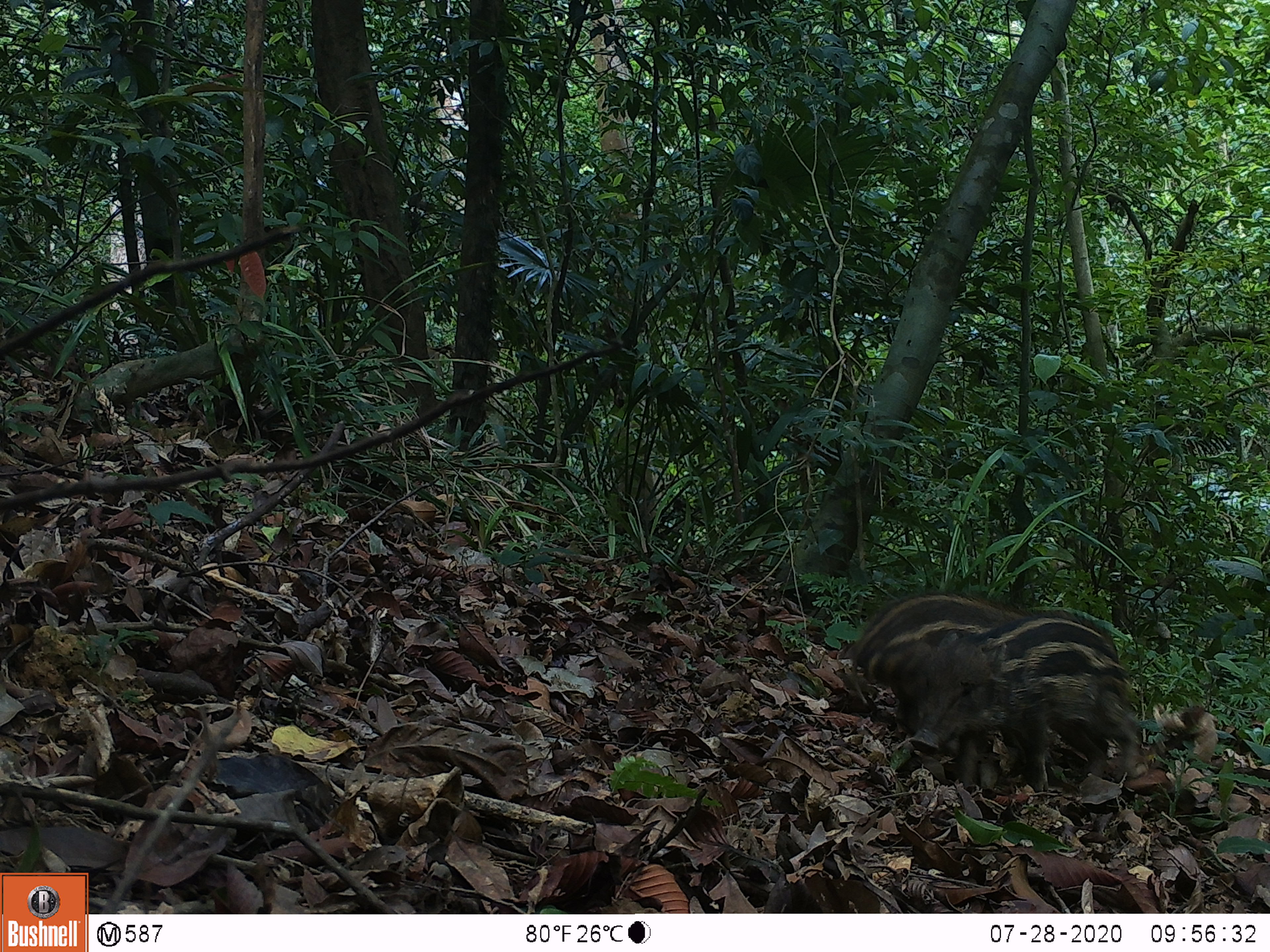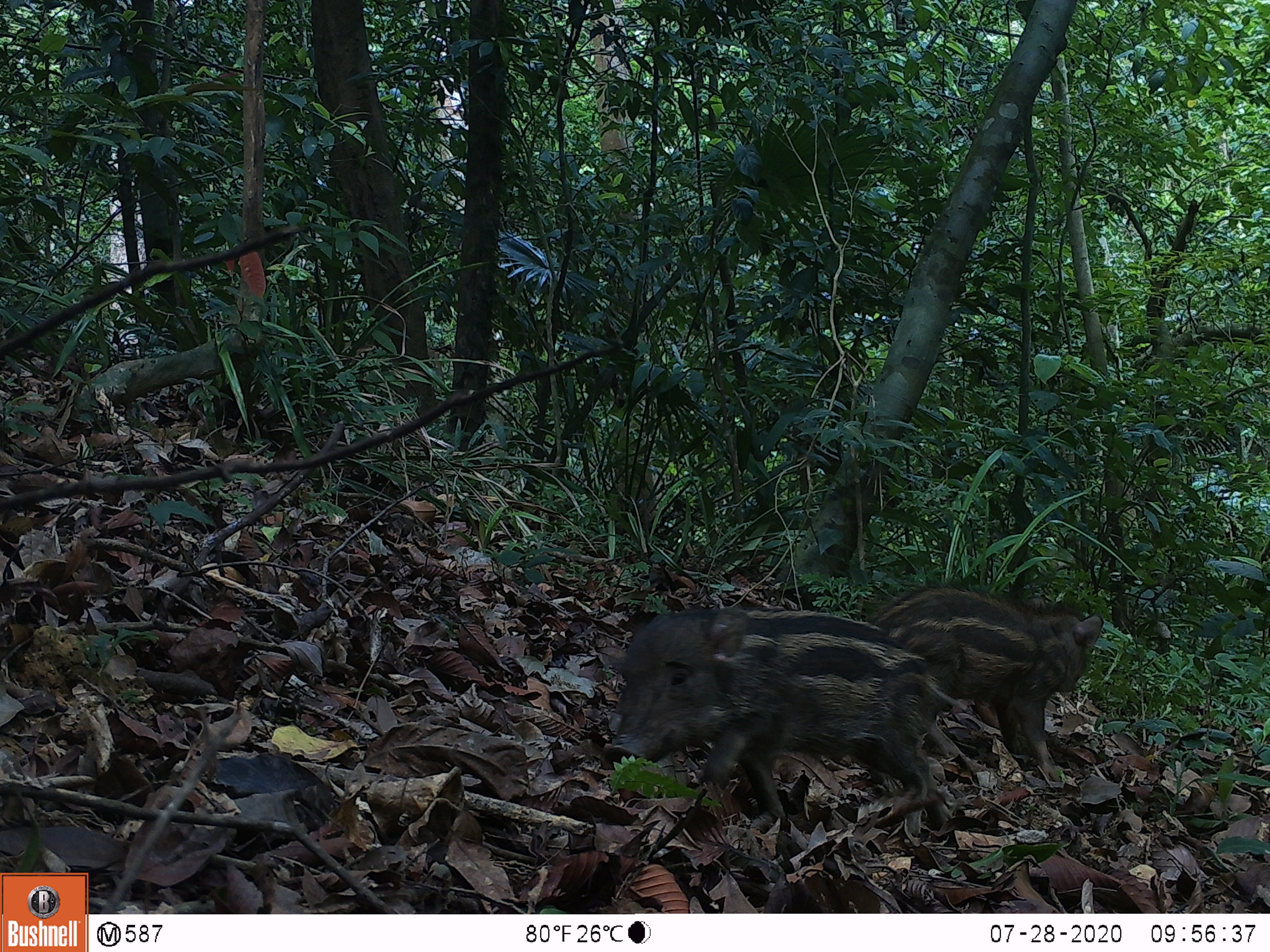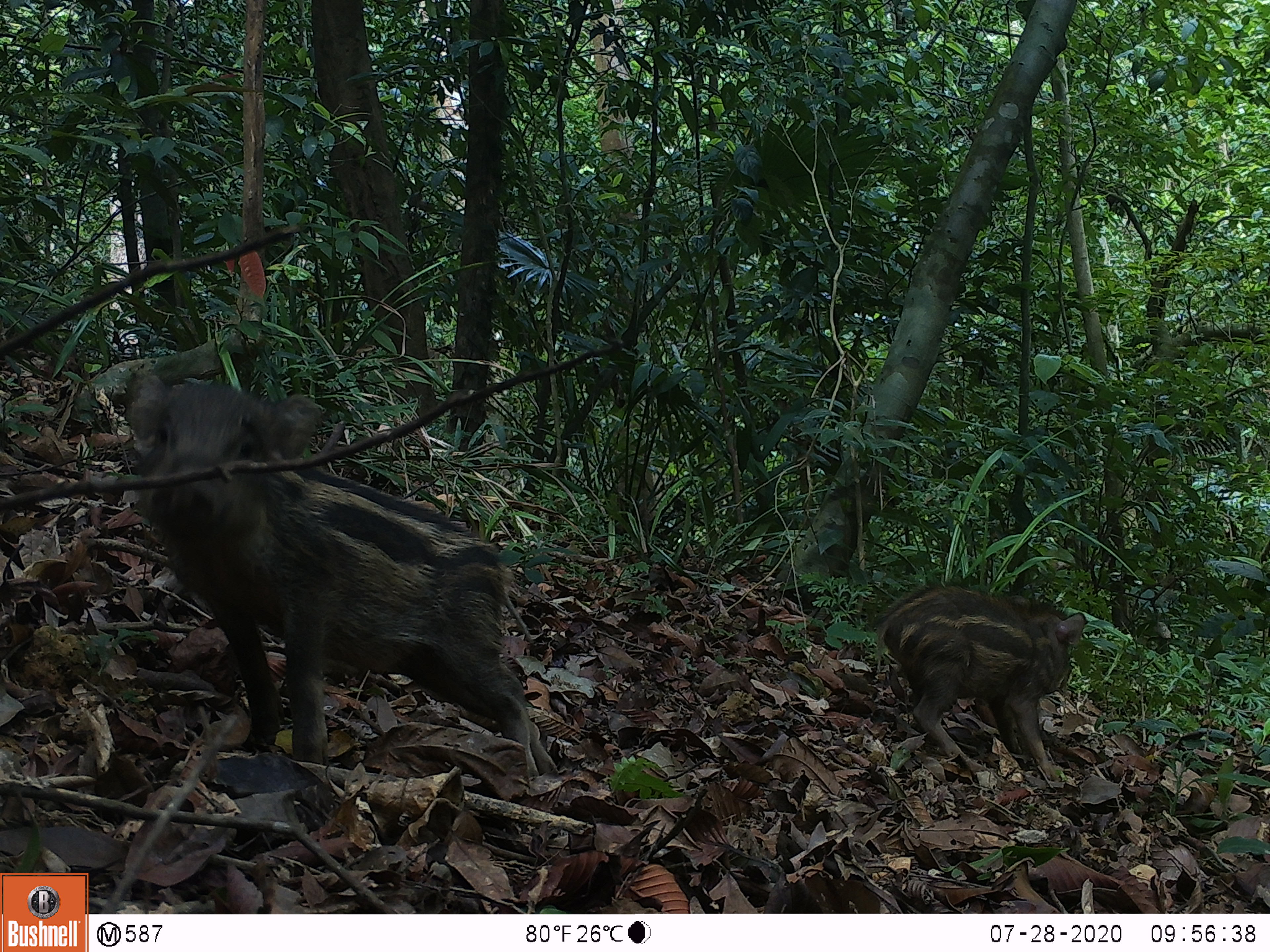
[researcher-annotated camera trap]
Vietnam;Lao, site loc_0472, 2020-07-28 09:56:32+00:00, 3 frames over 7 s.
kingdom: Animalia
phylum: Chordata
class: Mammalia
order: Artiodactyla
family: Suidae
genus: Sus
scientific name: Sus scrofa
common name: eurasian wild pig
Eurasian wild pig (Sus scrofa). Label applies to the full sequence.